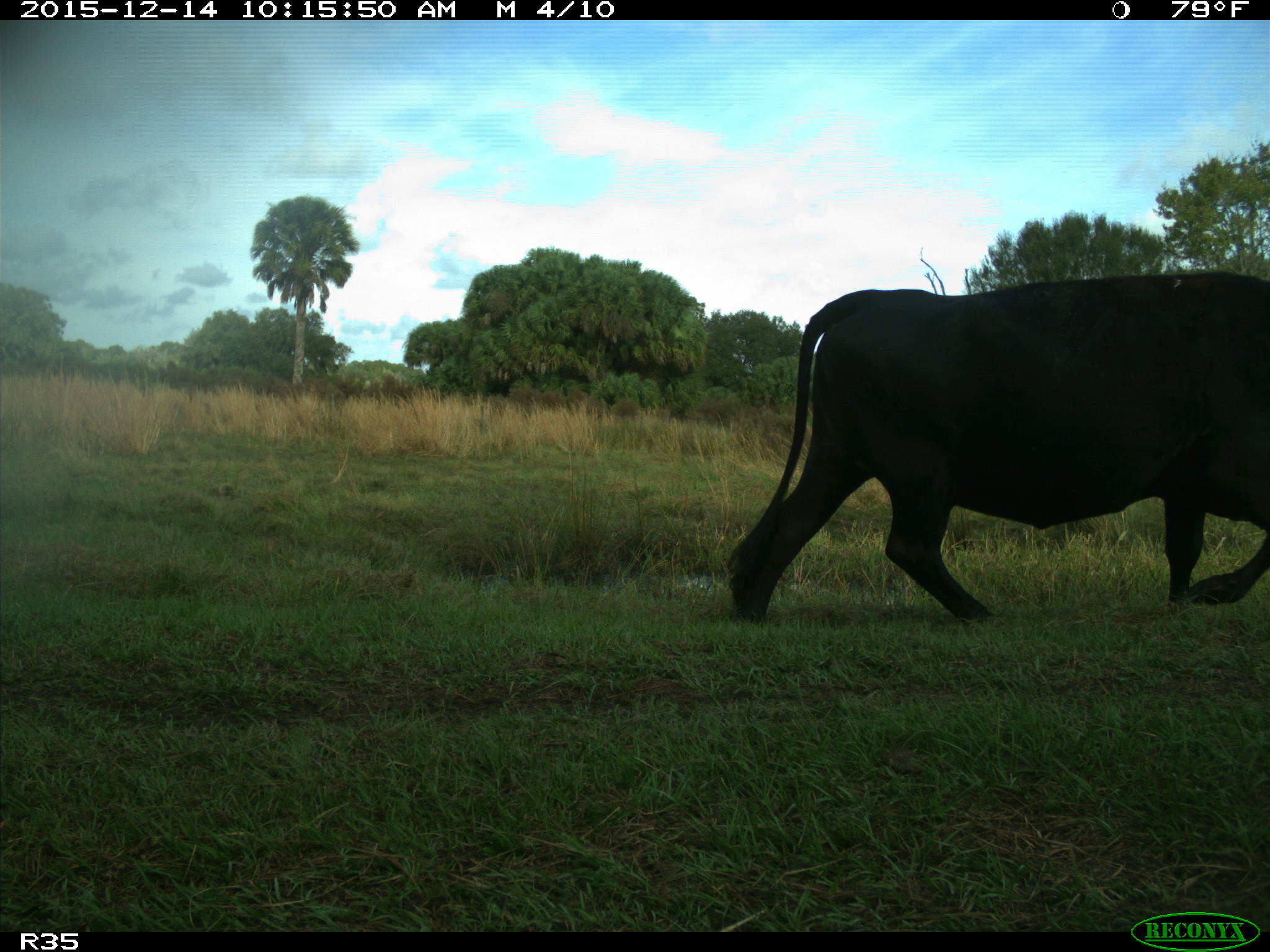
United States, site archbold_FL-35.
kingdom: Animalia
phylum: Chordata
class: Mammalia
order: Artiodactyla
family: Bovidae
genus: Bos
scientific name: Bos taurus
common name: domestic cow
Bos taurus (domestic cow).